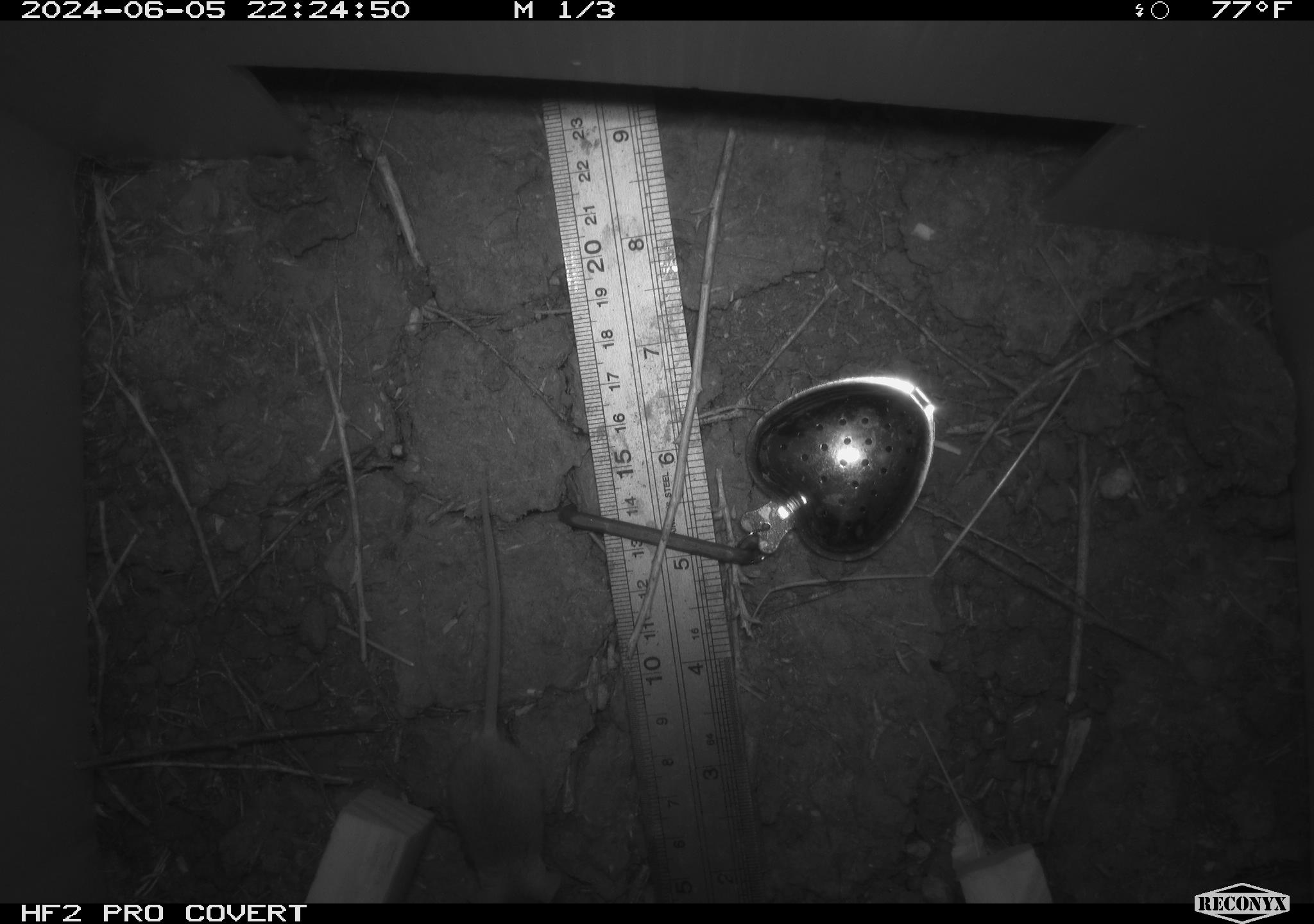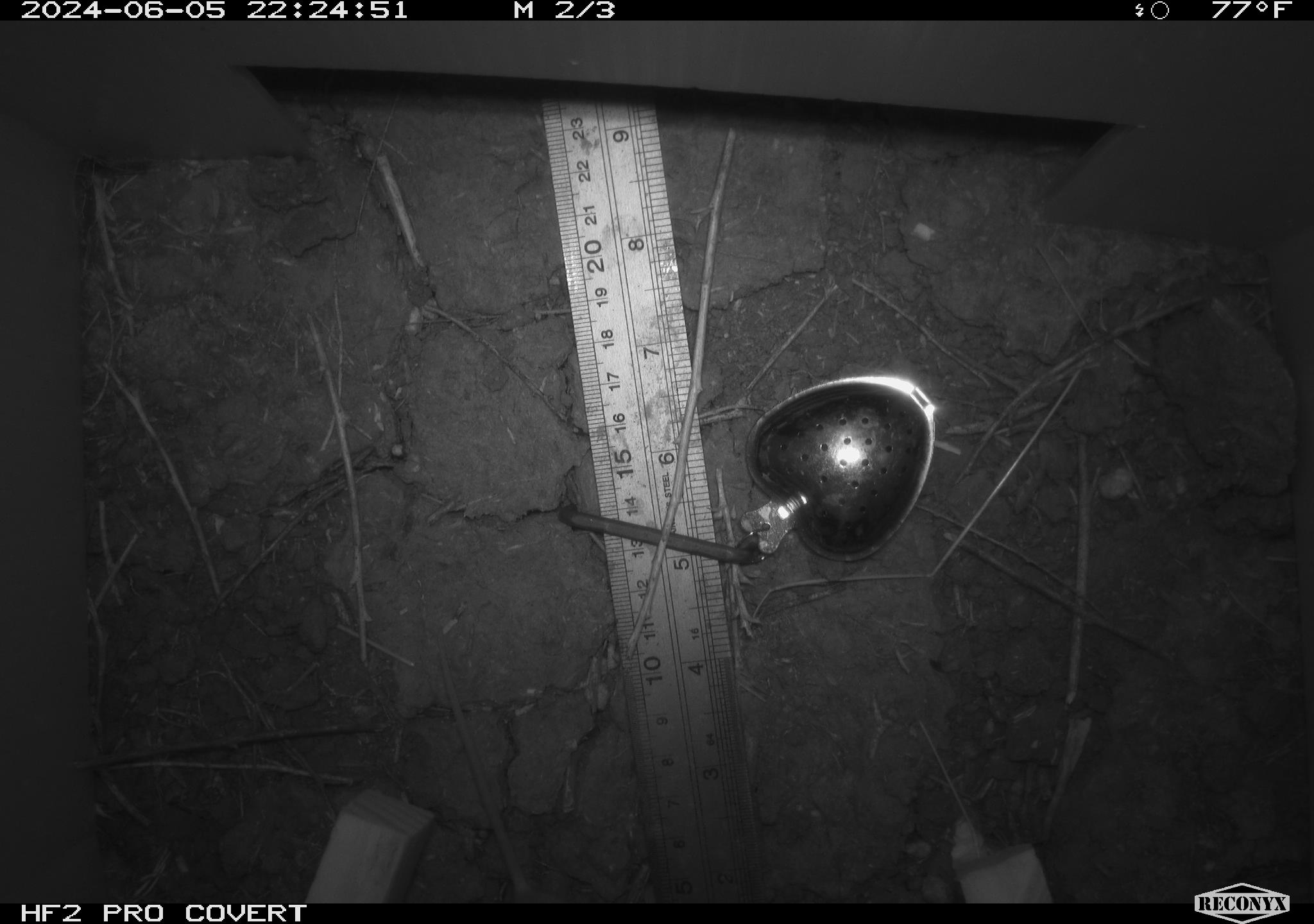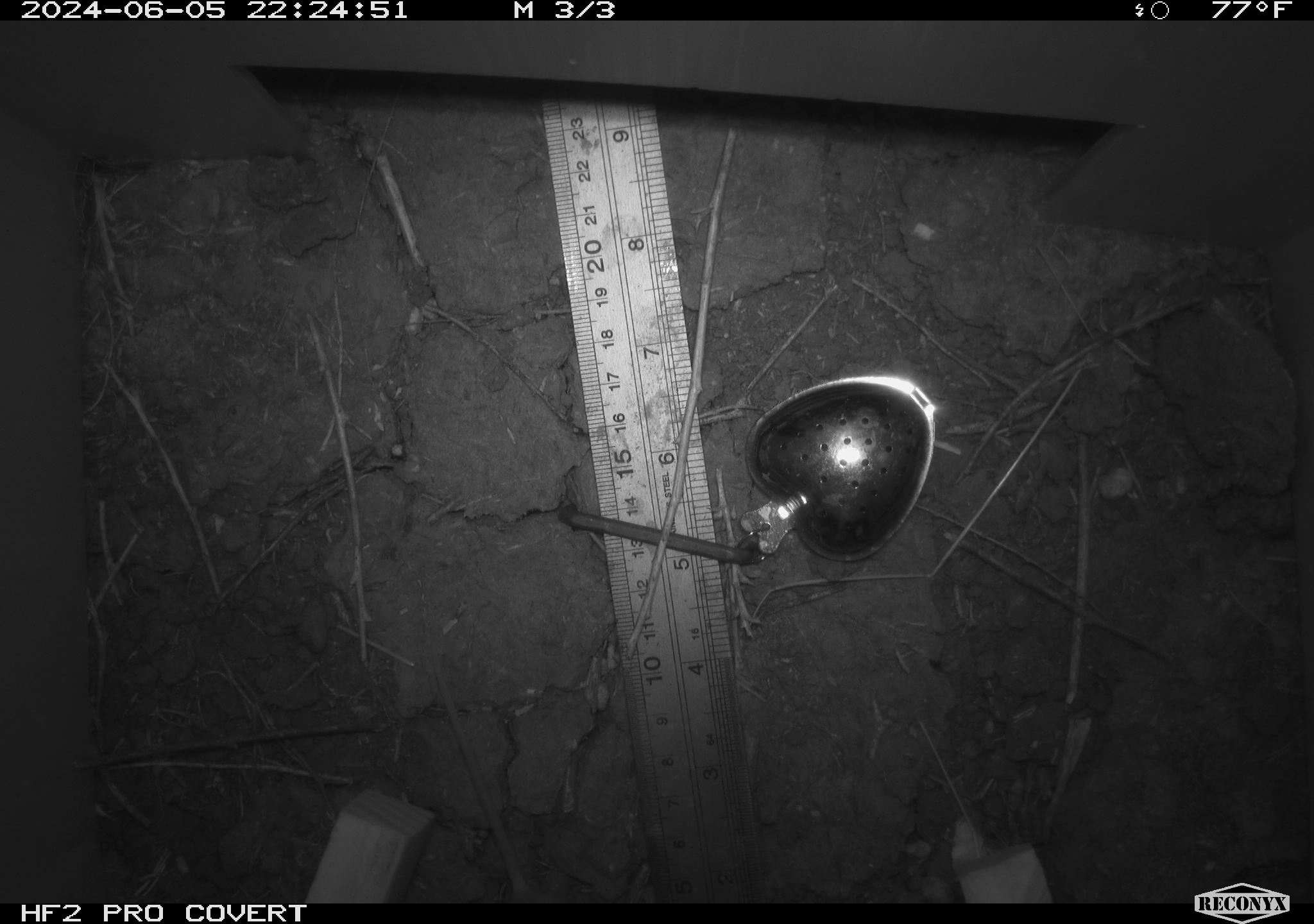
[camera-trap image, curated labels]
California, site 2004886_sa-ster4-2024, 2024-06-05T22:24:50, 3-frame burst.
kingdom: Animalia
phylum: Chordata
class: Mammalia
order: Rodentia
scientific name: Rodentia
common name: mouse species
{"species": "mouse species (Rodentia)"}